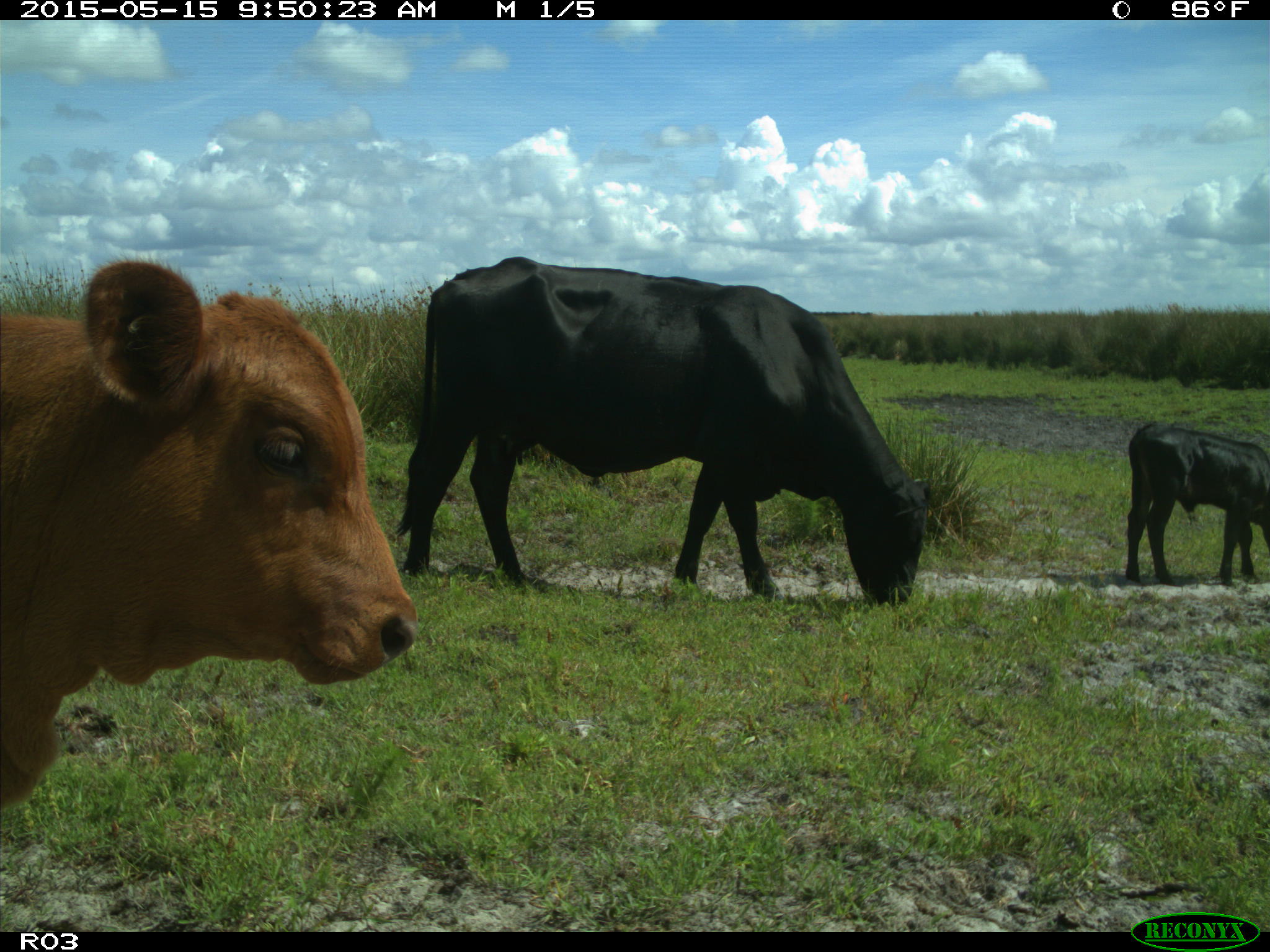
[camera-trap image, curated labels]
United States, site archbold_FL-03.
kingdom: Animalia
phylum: Chordata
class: Mammalia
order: Artiodactyla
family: Bovidae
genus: Bos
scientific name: Bos taurus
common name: domestic cow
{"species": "Bos taurus (domestic cow)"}